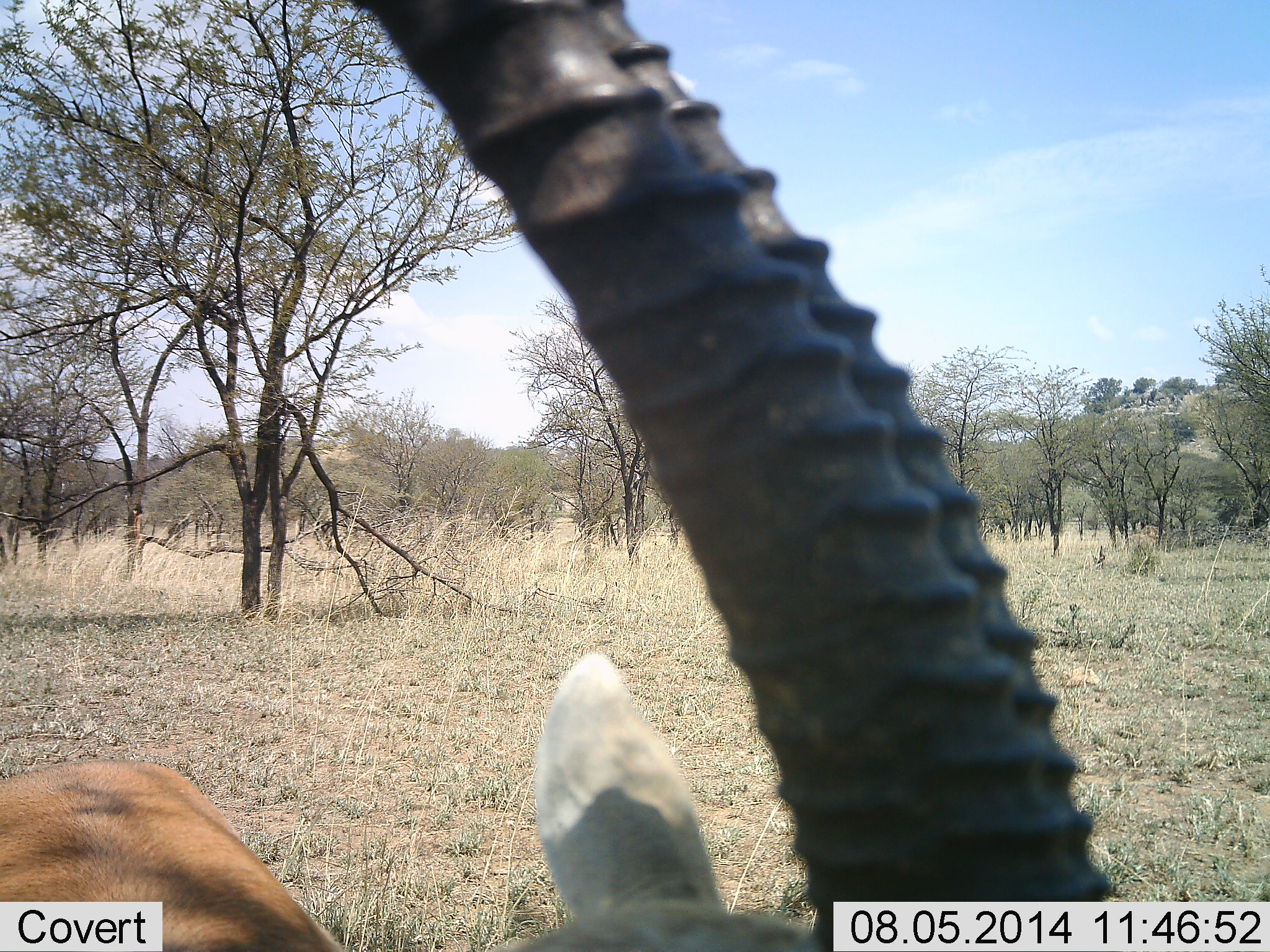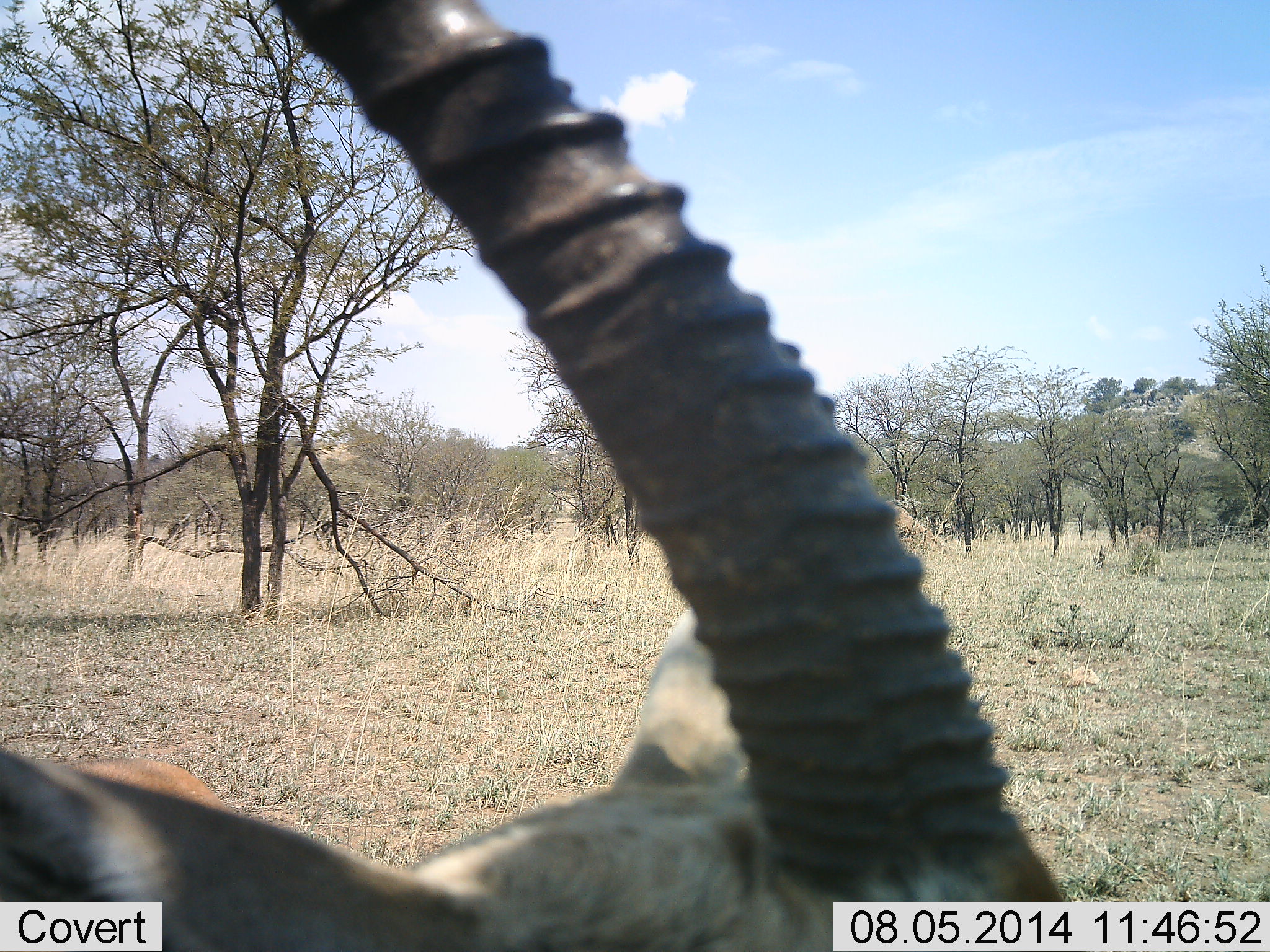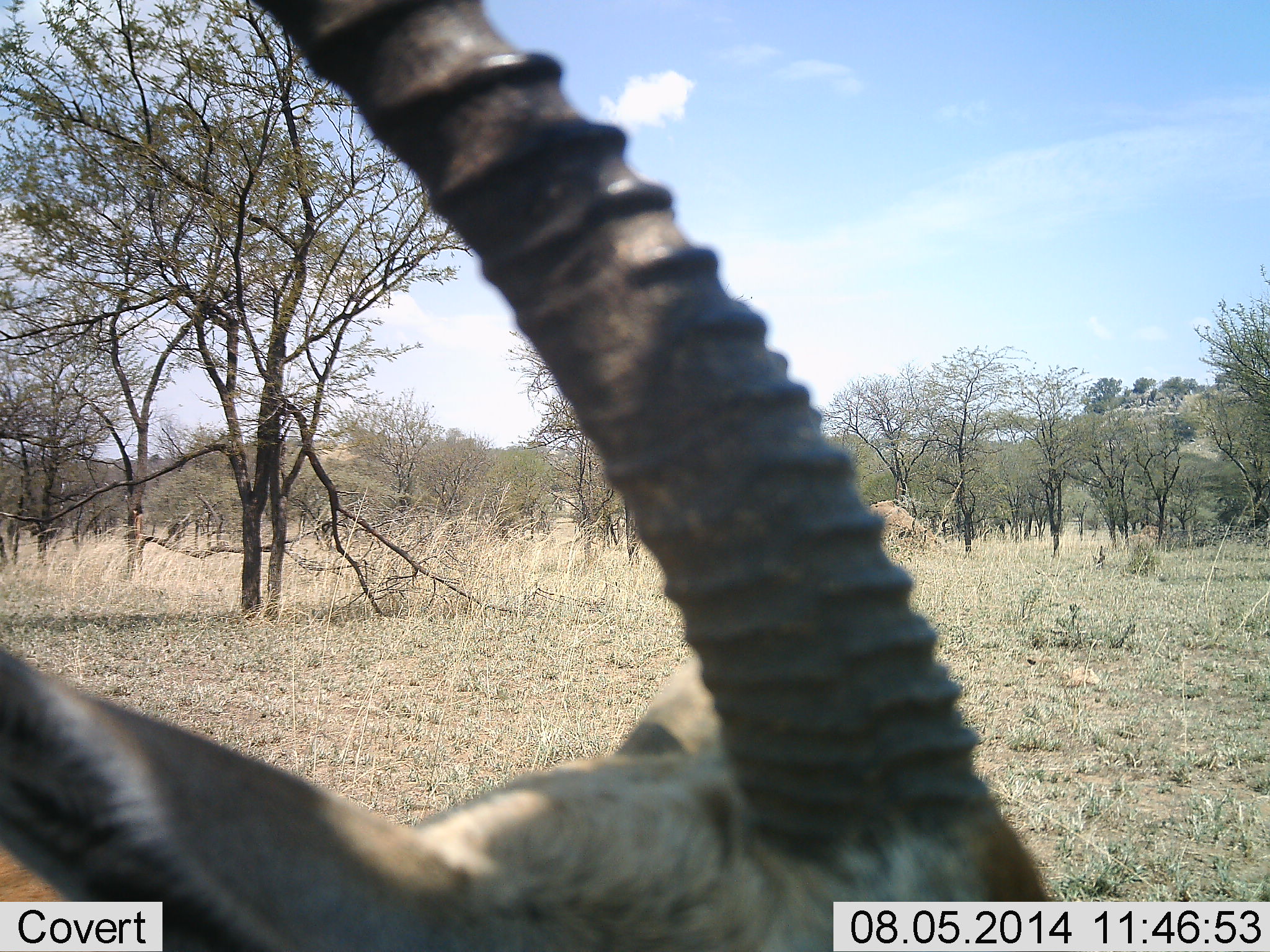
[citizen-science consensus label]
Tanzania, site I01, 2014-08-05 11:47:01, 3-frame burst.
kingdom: Animalia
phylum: Chordata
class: Mammalia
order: Artiodactyla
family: Bovidae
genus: Eudorcas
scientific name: Eudorcas thomsonii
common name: thomson's gazelle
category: gazellethomsons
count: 1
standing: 100%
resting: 0%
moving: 10%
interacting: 10%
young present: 0%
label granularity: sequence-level